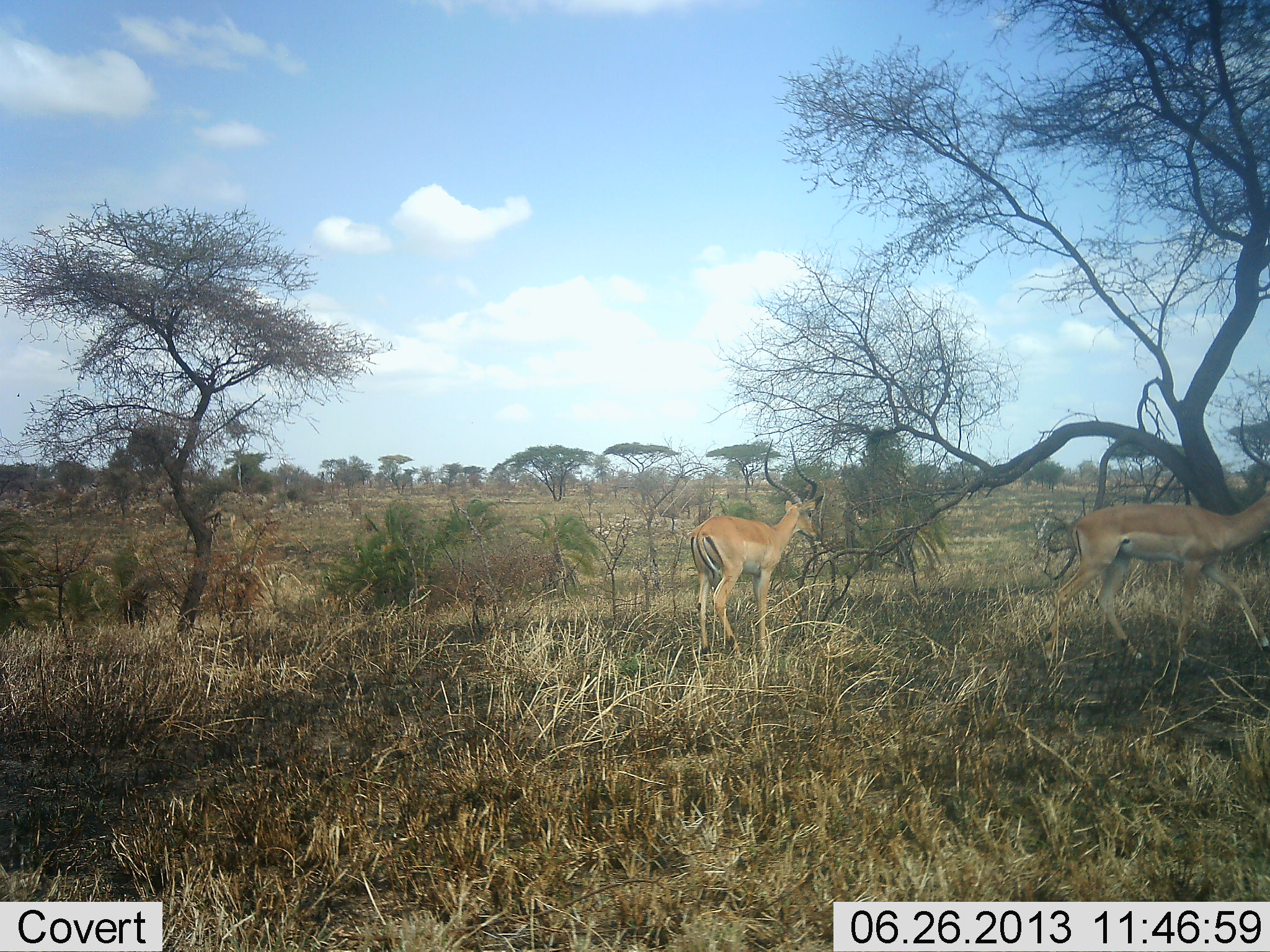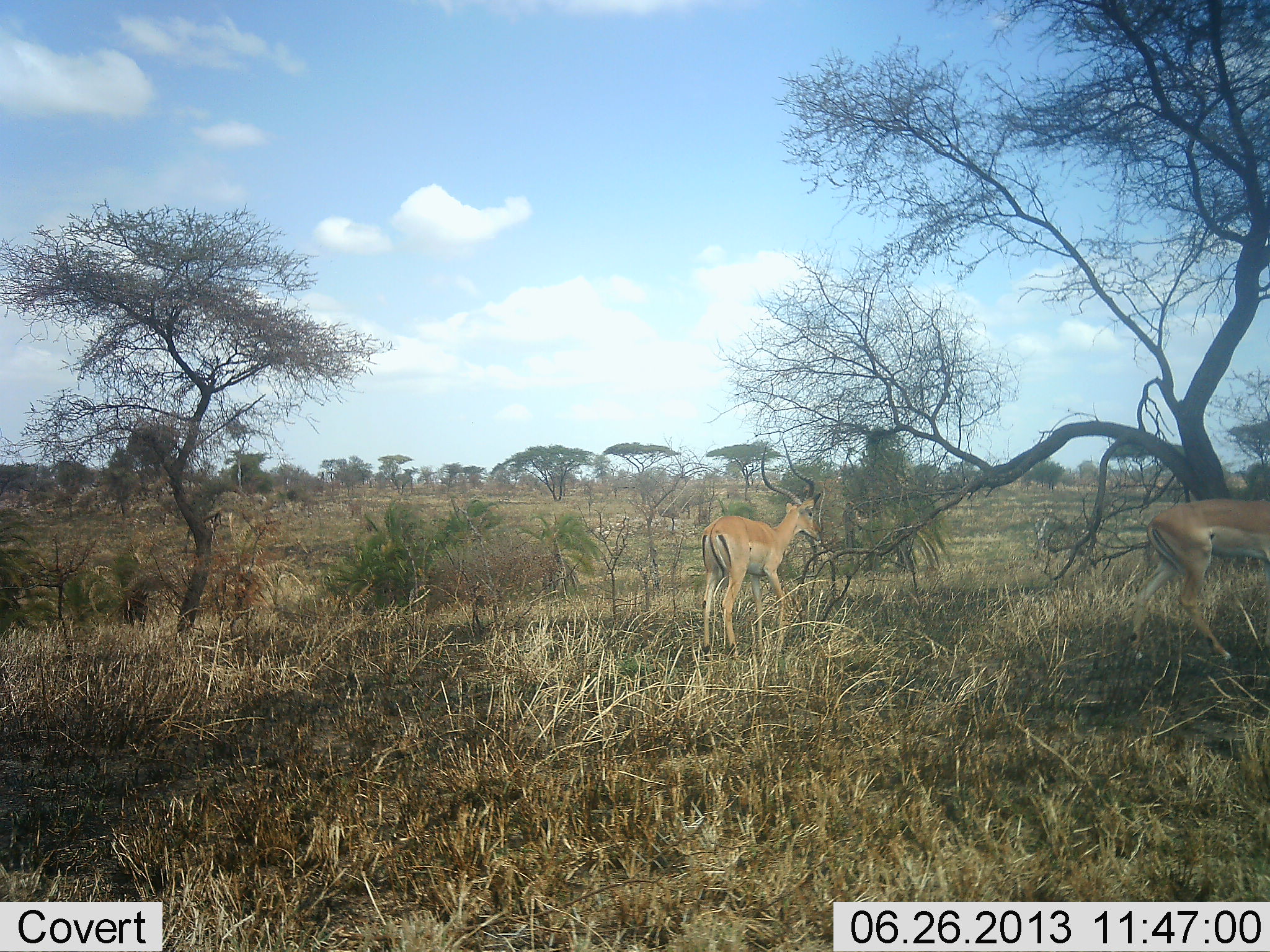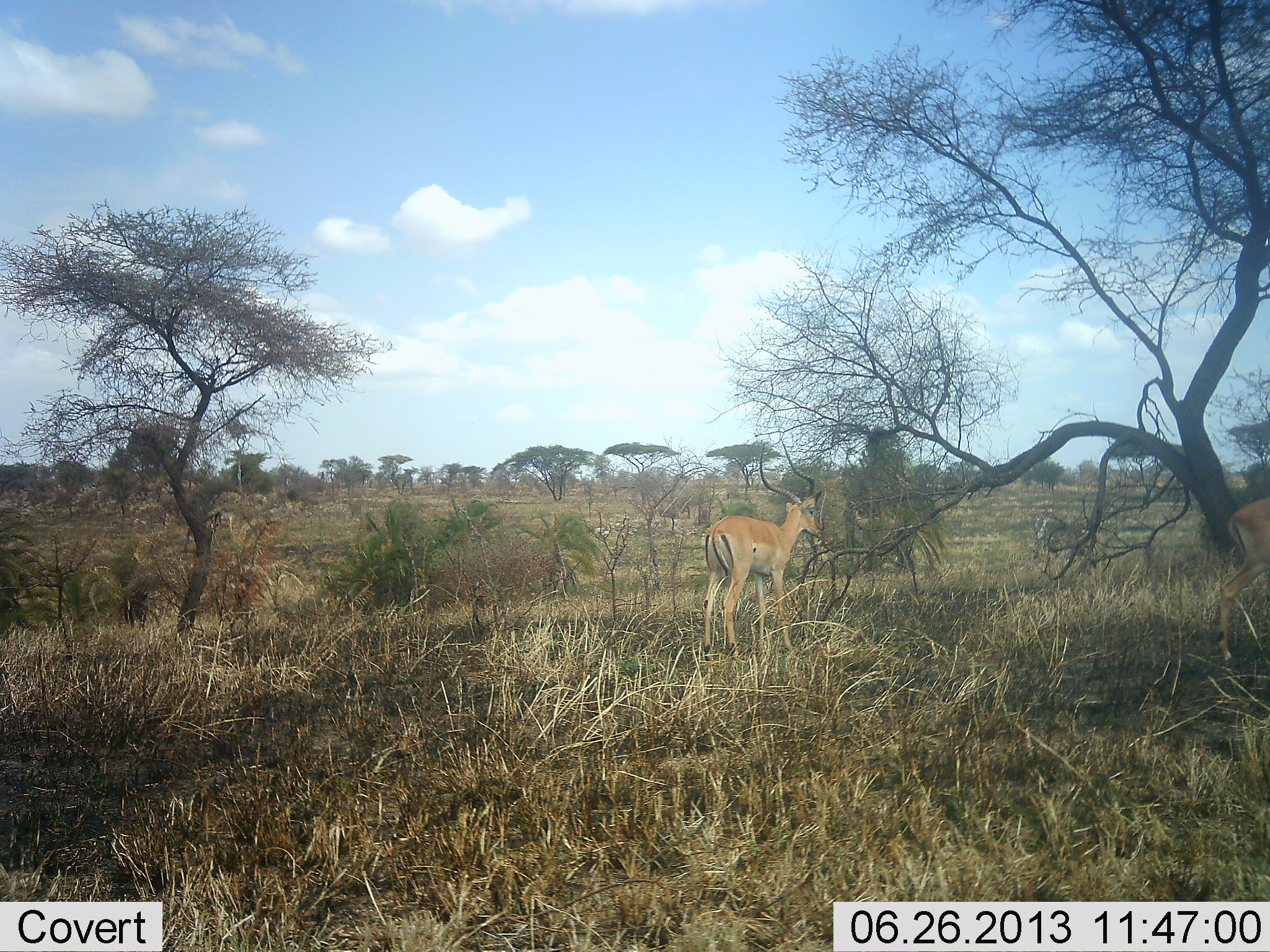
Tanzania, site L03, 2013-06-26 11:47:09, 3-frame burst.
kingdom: Animalia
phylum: Chordata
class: Mammalia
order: Artiodactyla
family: Bovidae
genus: Aepyceros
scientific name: Aepyceros melampus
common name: impala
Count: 2.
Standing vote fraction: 38%.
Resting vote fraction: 0%.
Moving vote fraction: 92%.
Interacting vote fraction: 0%.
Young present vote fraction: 0%.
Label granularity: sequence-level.